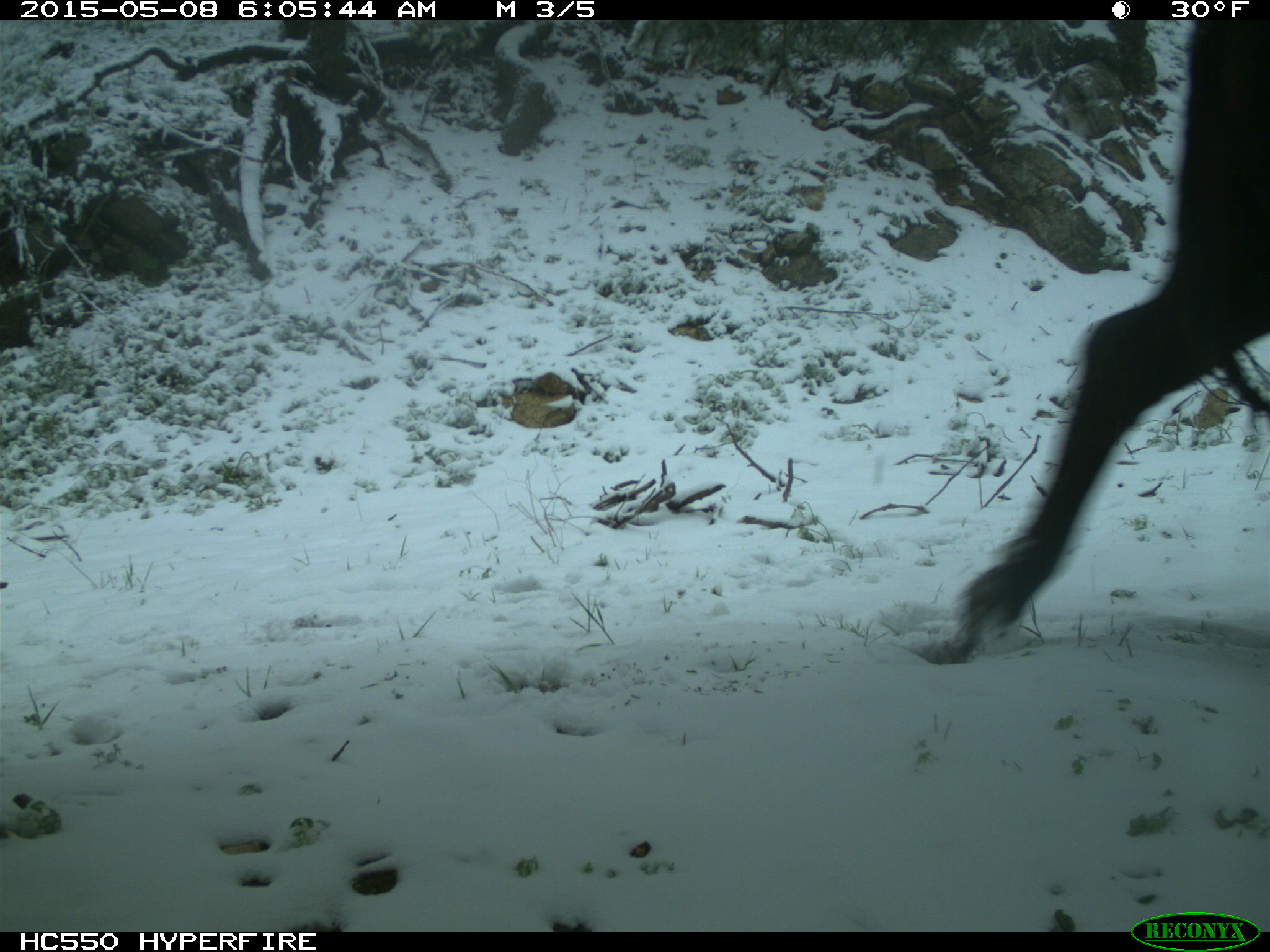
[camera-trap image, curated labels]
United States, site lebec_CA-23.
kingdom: Animalia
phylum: Chordata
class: Mammalia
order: Artiodactyla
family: Bovidae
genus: Bos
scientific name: Bos taurus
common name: domestic cow